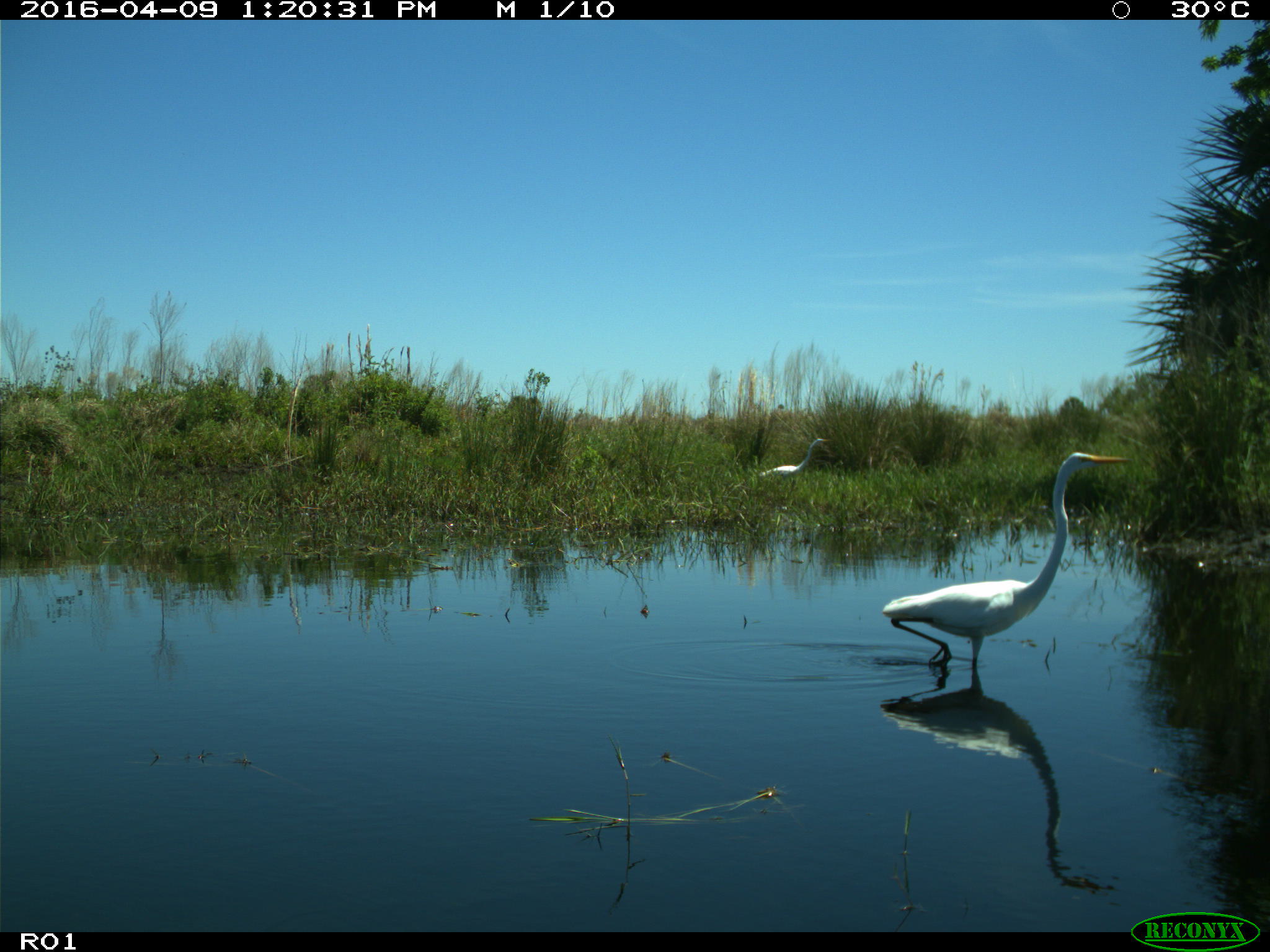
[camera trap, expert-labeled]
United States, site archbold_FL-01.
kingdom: Animalia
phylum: Chordata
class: Aves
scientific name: Aves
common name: birds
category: unidentified bird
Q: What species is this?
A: Unidentified bird (birds) (Aves).